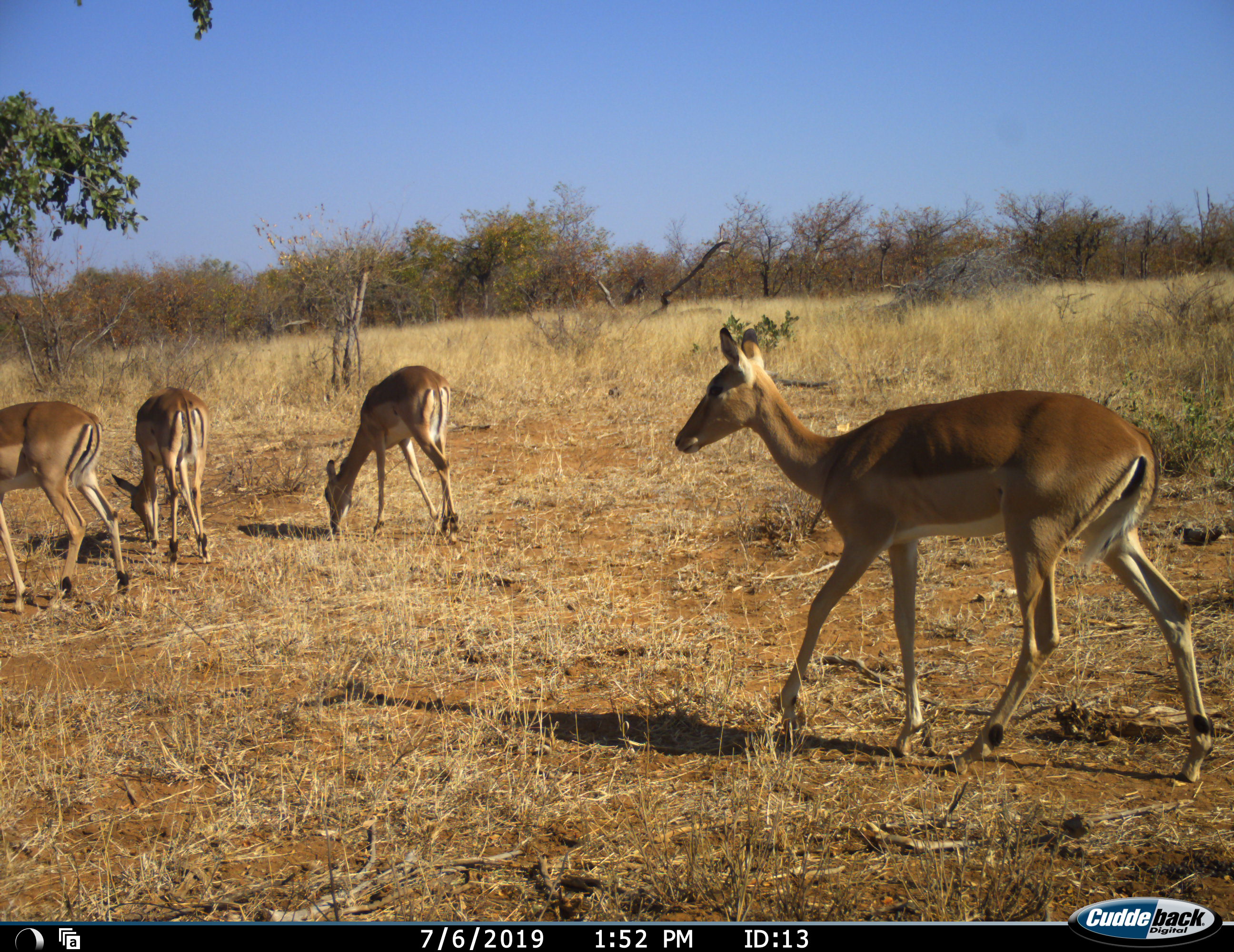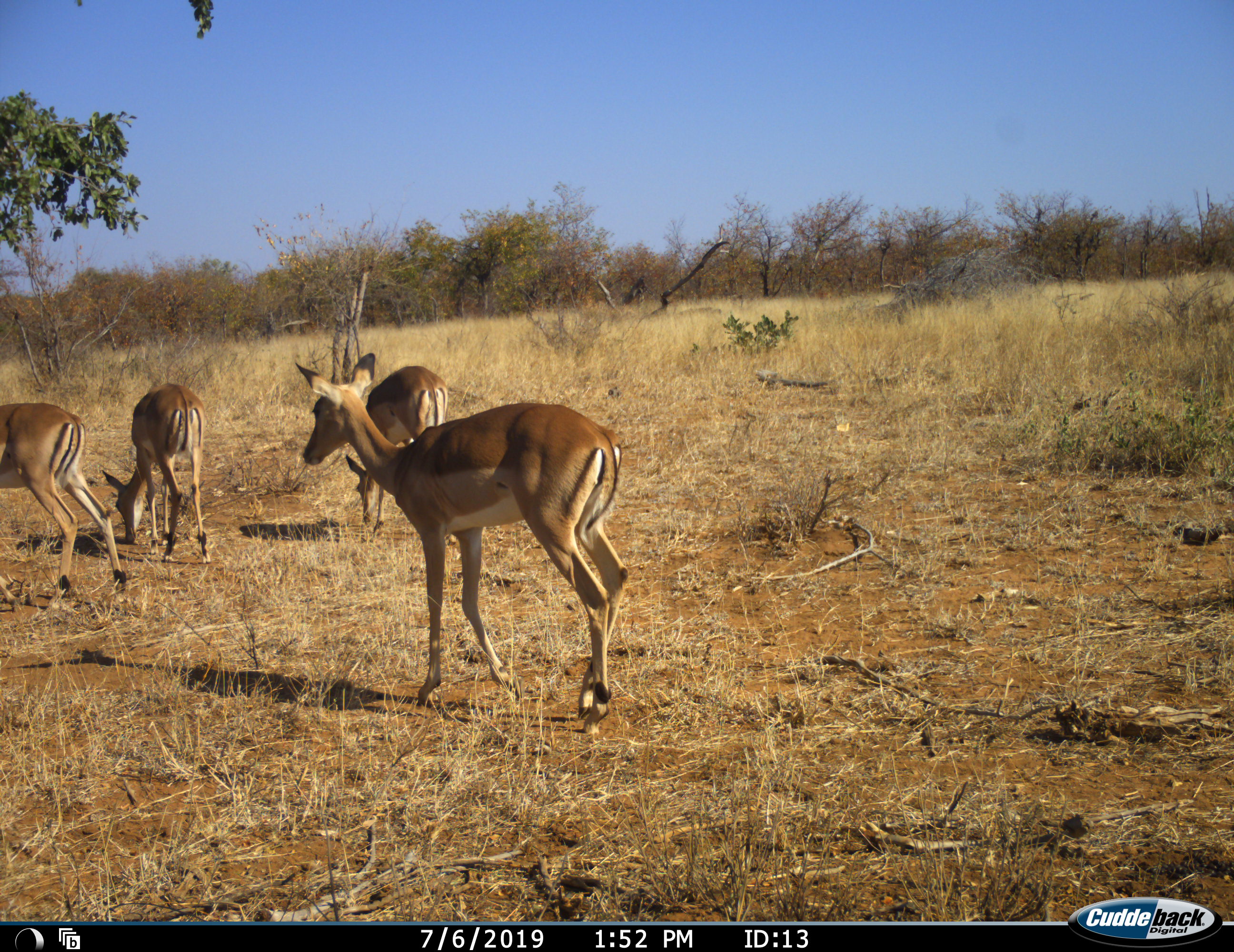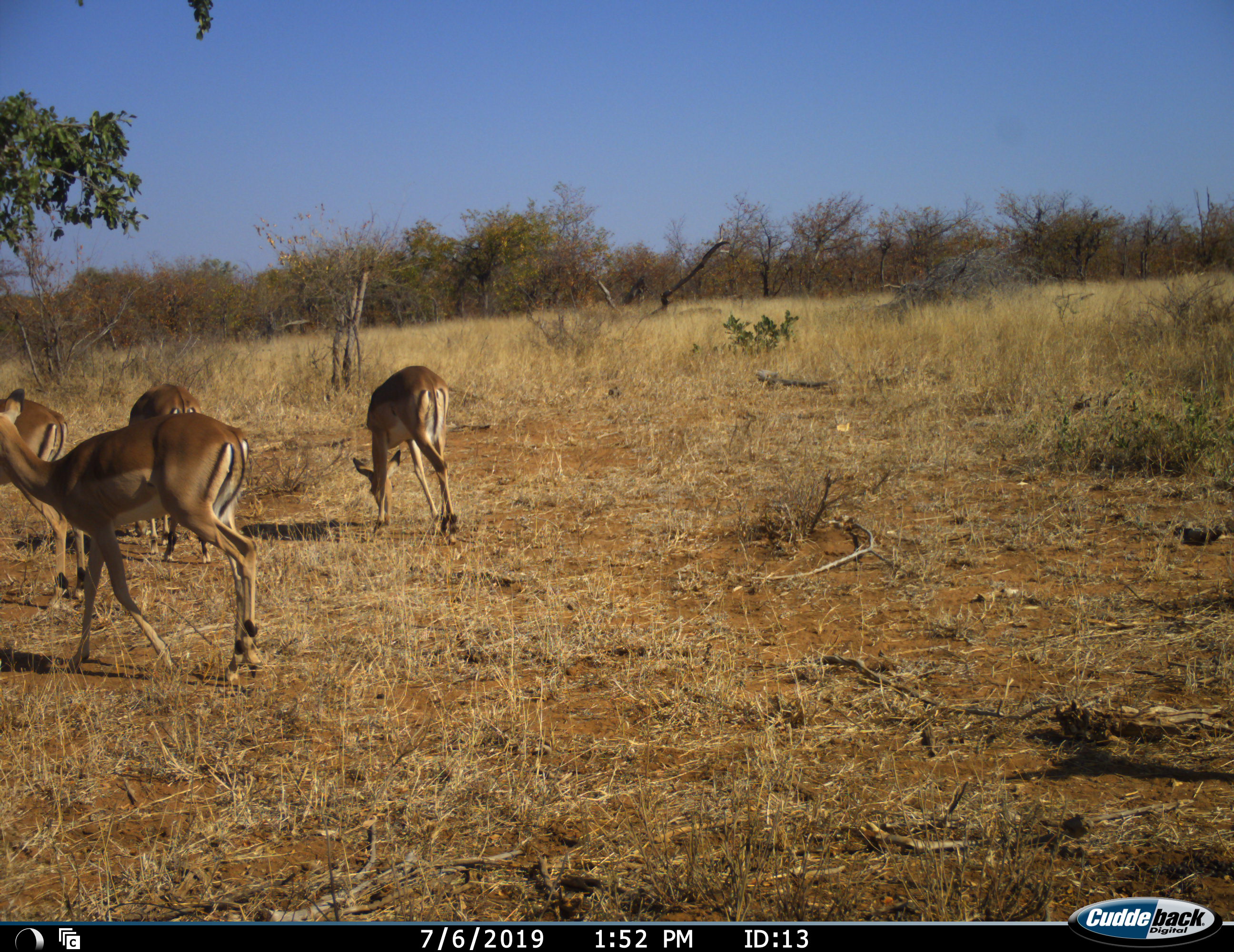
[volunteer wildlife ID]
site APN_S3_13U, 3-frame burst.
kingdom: Animalia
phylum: Chordata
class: Mammalia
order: Artiodactyla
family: Bovidae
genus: Aepyceros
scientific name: Aepyceros melampus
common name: impala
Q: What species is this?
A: Impala (Aepyceros melampus).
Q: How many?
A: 4.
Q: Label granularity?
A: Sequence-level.